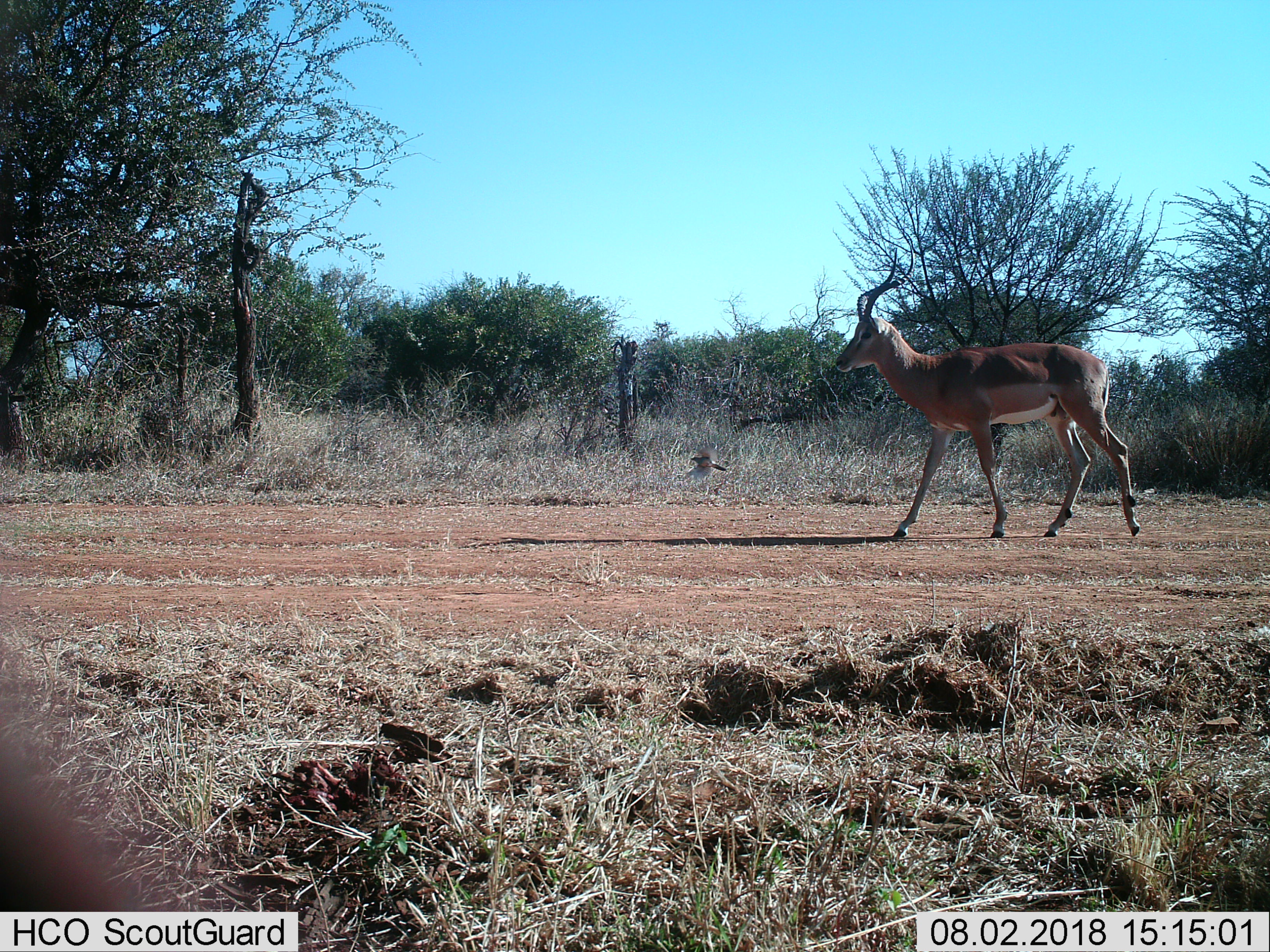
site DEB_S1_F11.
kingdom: Animalia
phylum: Chordata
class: Mammalia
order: Artiodactyla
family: Bovidae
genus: Aepyceros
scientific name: Aepyceros melampus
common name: impala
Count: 1.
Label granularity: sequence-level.